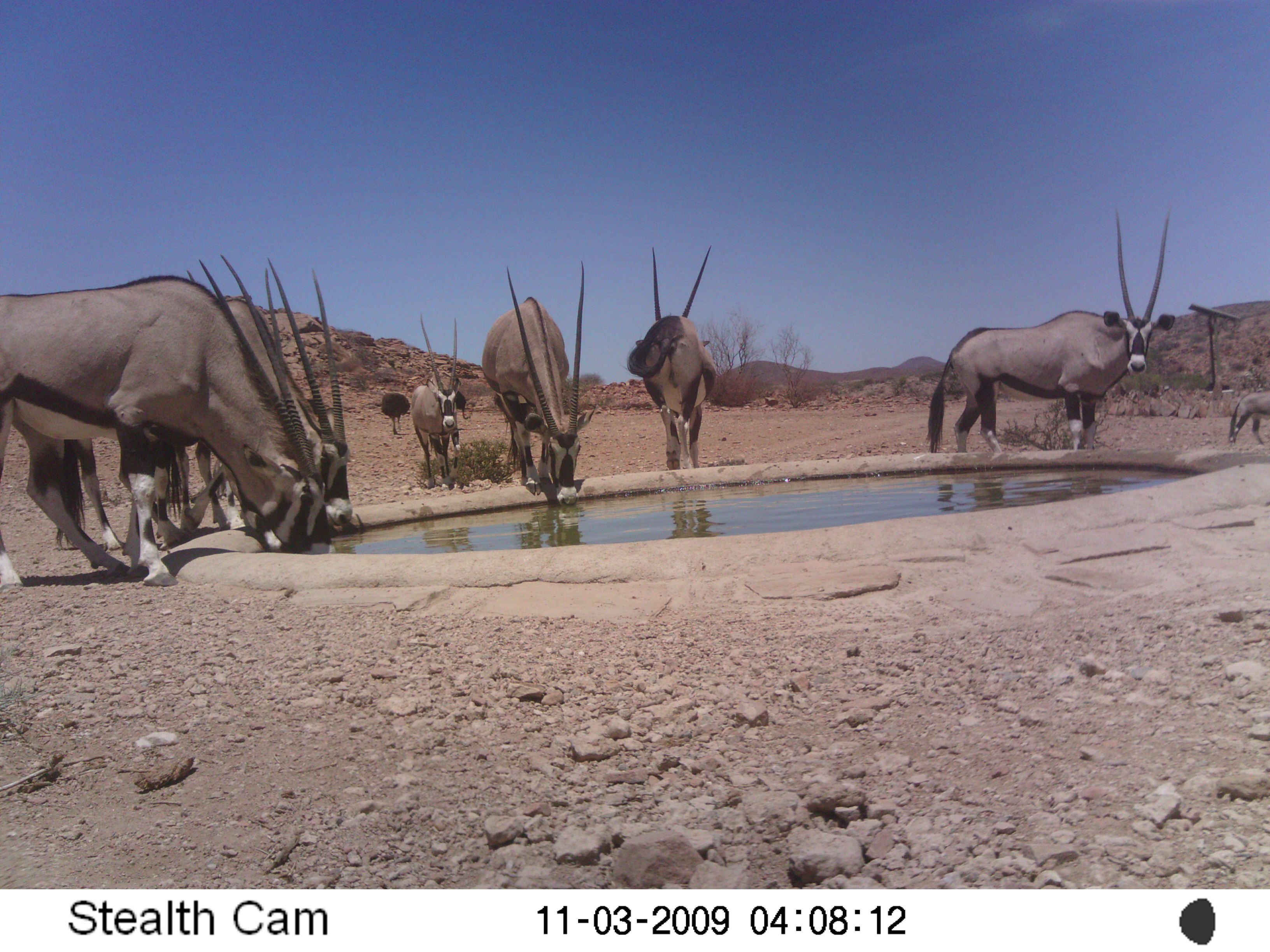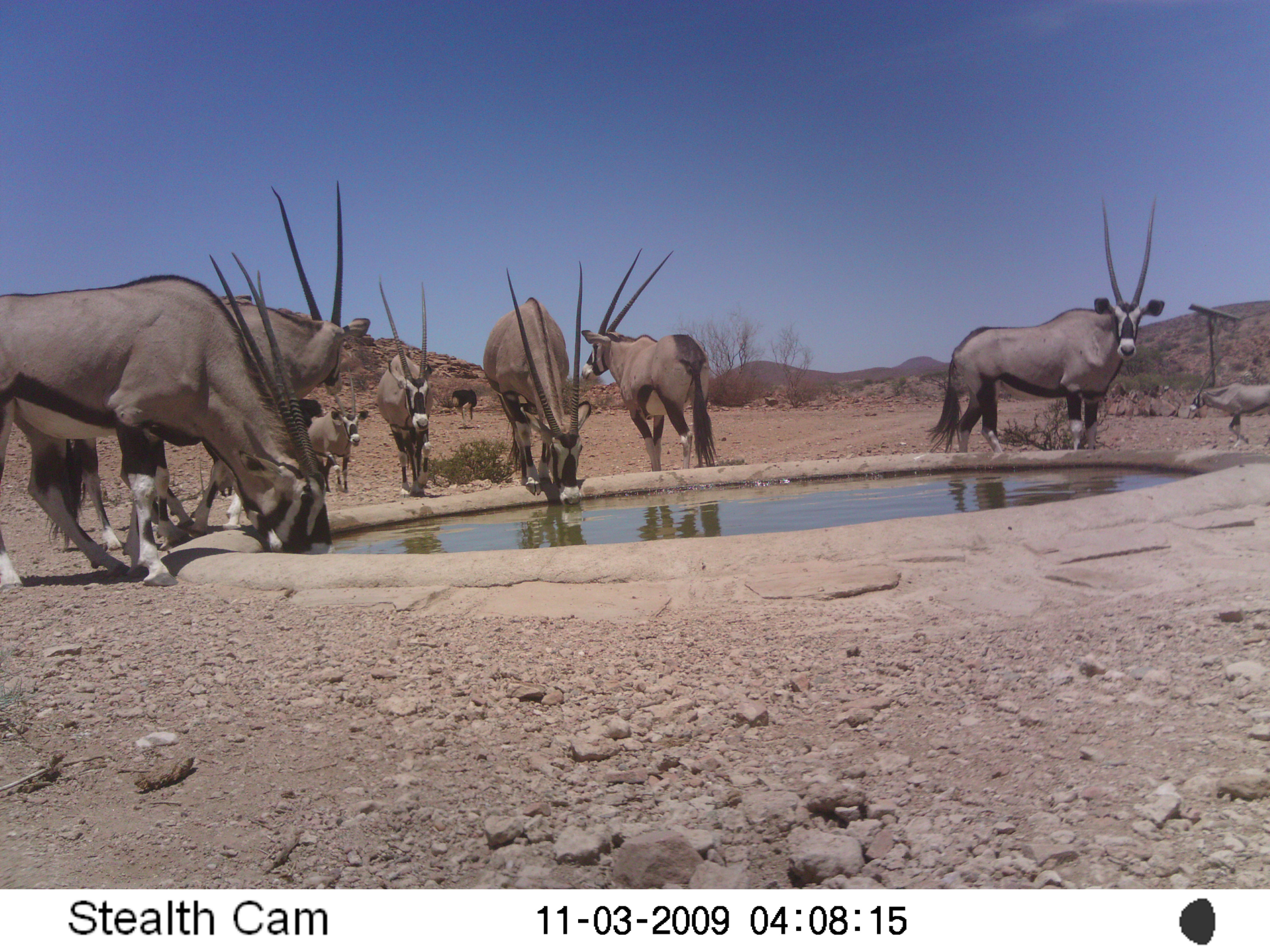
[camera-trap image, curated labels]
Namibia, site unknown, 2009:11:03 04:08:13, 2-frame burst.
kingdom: Animalia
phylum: Chordata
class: Mammalia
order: Artiodactyla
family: Bovidae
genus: Oryx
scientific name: Oryx gazella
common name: gemsbok